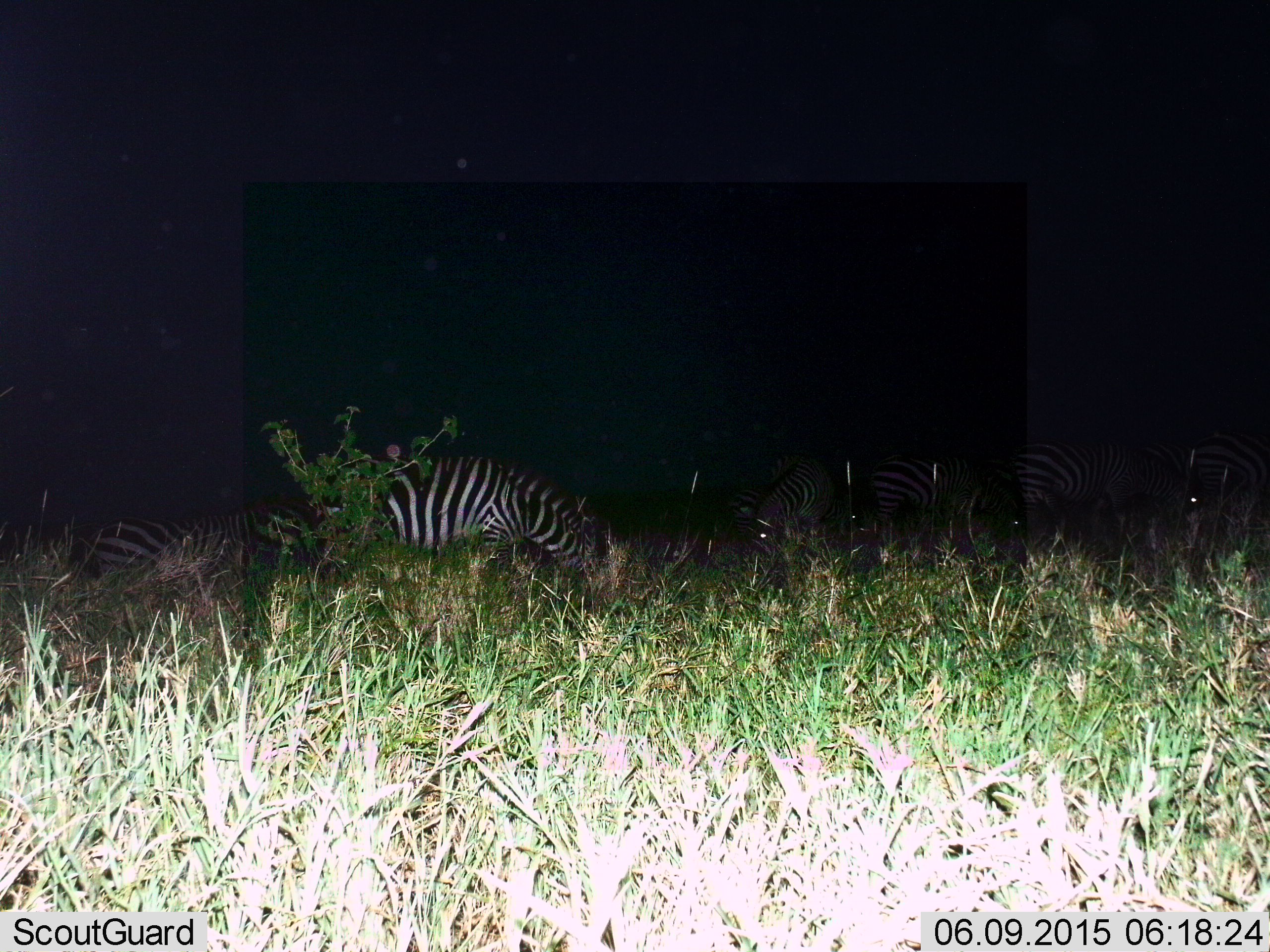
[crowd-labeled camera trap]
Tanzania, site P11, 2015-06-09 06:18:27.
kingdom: Animalia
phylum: Chordata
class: Mammalia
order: Perissodactyla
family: Equidae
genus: Equus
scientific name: Equus quagga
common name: plains zebra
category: zebra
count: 6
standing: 30%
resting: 10%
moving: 30%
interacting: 0%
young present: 0%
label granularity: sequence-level